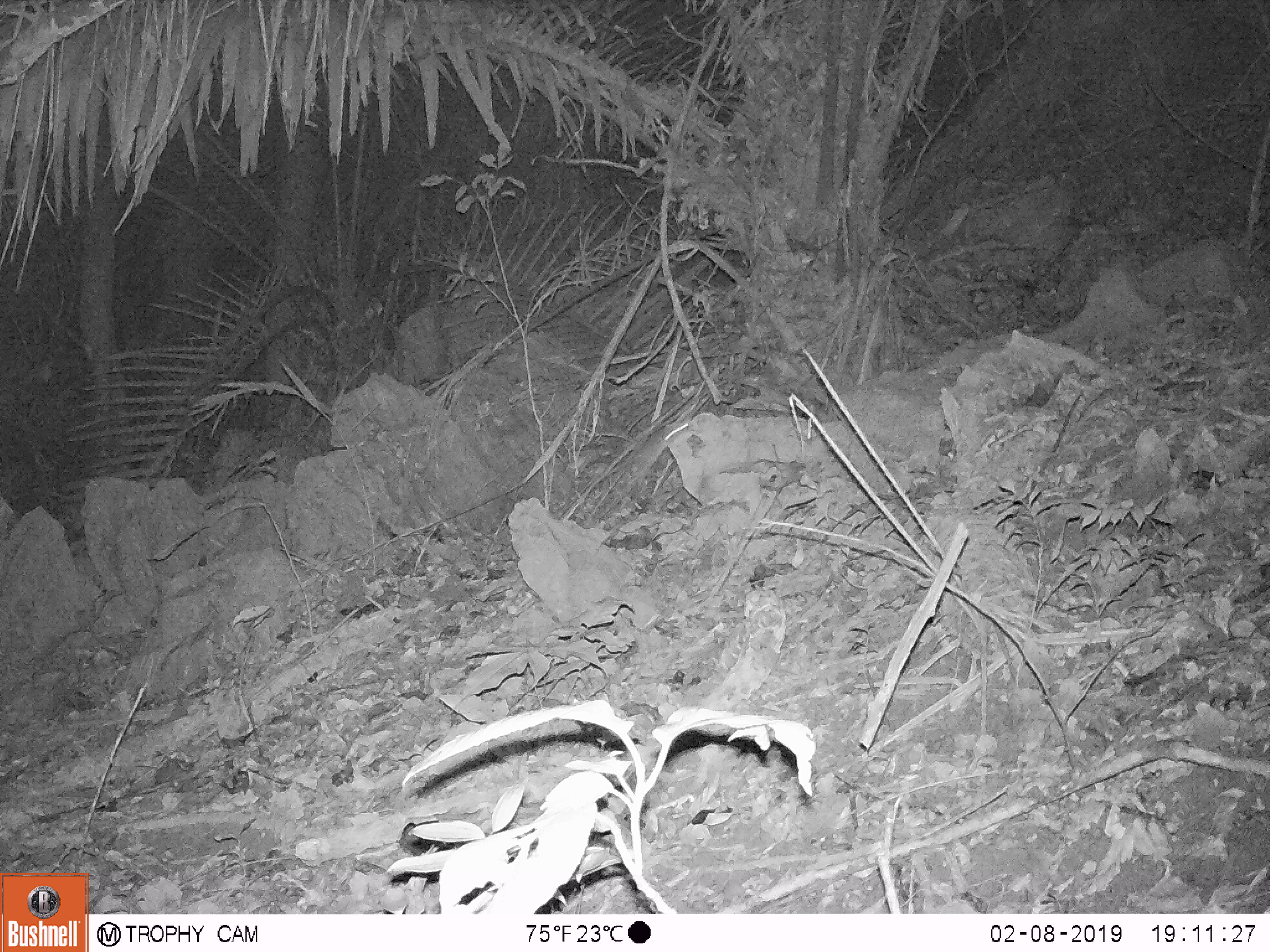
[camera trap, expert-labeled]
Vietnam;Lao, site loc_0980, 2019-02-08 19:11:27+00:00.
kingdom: Animalia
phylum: Chordata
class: Mammalia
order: Rodentia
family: Muridae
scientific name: Muridae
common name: old-world mice and rats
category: unidentified murid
Unidentified murid (old-world mice and rats) (Muridae). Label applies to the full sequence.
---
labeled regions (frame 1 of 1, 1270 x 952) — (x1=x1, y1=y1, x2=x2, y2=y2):
unidentified murid: (x1=632, y1=423, x2=689, y2=478)